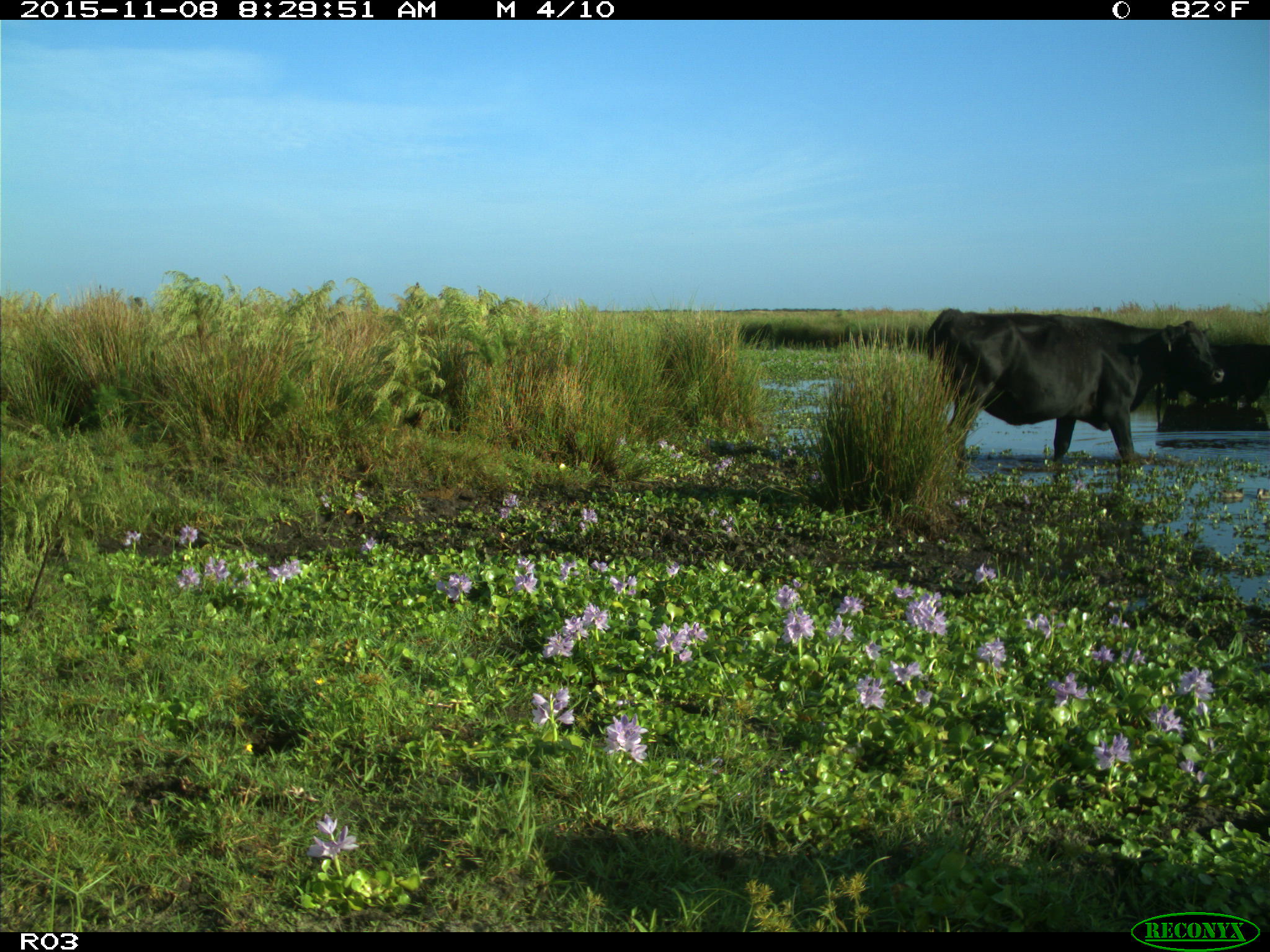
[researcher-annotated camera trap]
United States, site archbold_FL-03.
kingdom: Animalia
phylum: Chordata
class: Mammalia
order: Artiodactyla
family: Bovidae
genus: Bos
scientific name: Bos taurus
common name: domestic cow